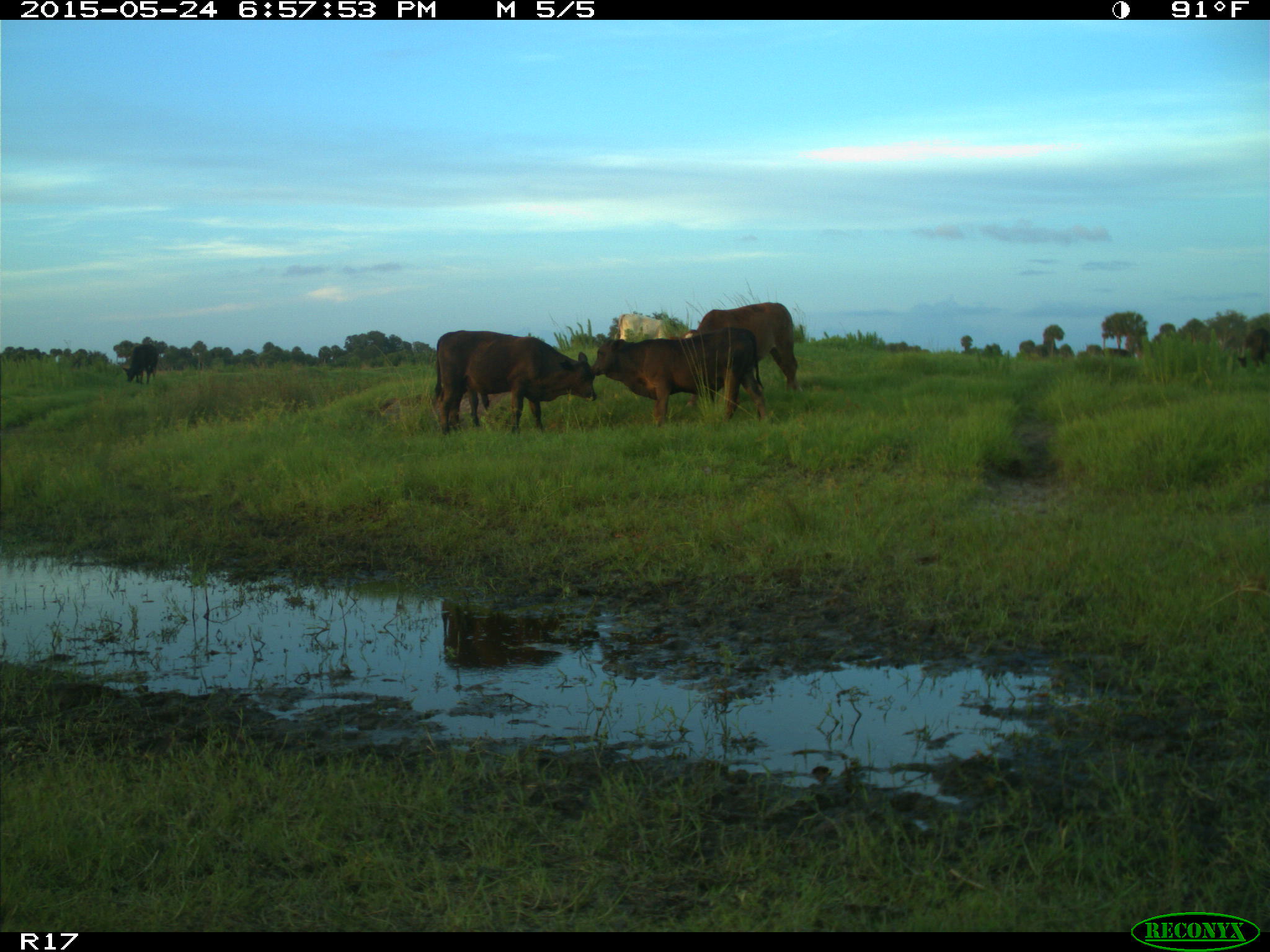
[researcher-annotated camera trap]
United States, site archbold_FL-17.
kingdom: Animalia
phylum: Chordata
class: Mammalia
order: Artiodactyla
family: Bovidae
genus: Bos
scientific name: Bos taurus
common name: domestic cow